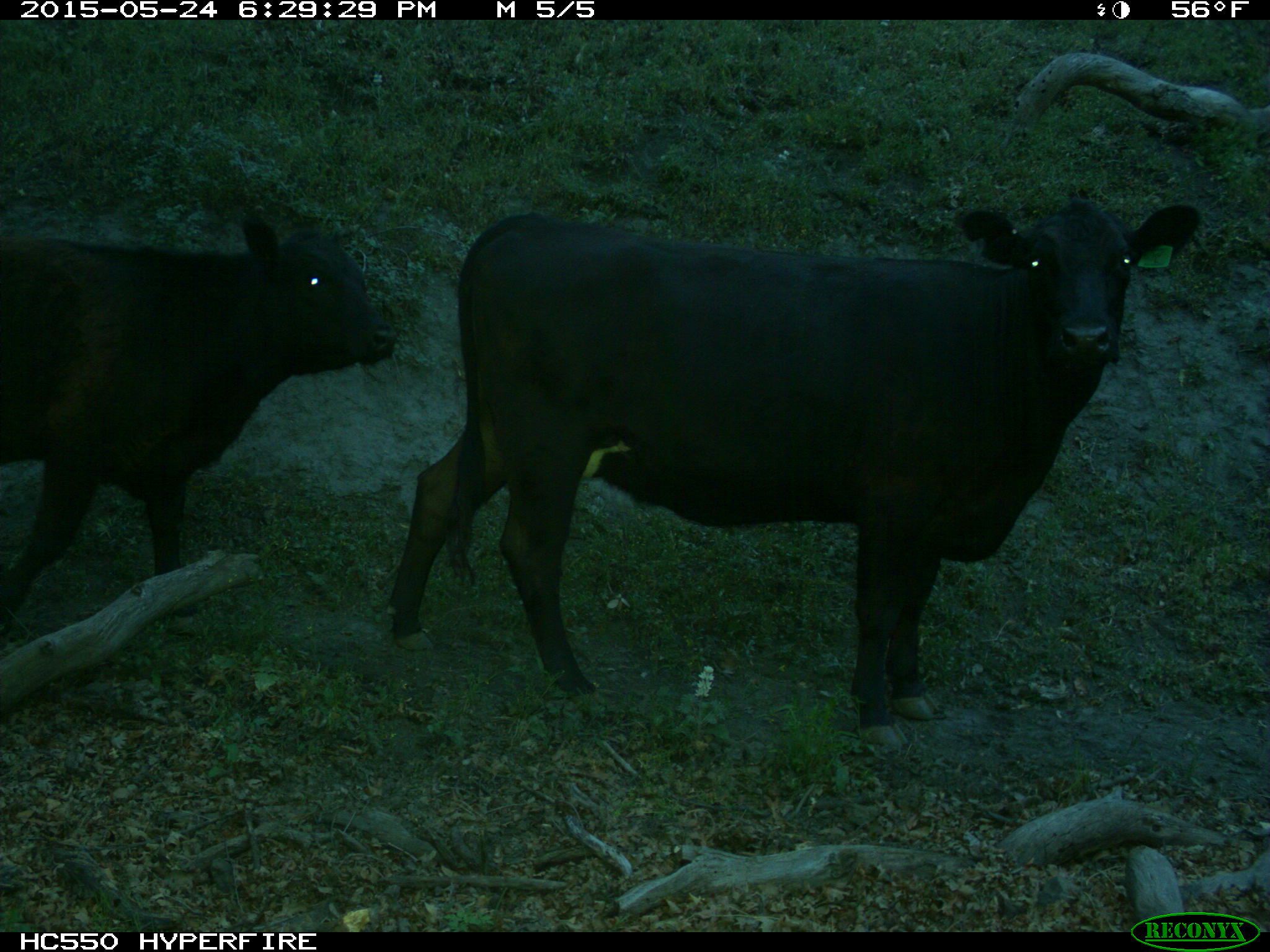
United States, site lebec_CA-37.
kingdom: Animalia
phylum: Chordata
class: Mammalia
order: Artiodactyla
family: Bovidae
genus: Bos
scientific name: Bos taurus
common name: domestic cow